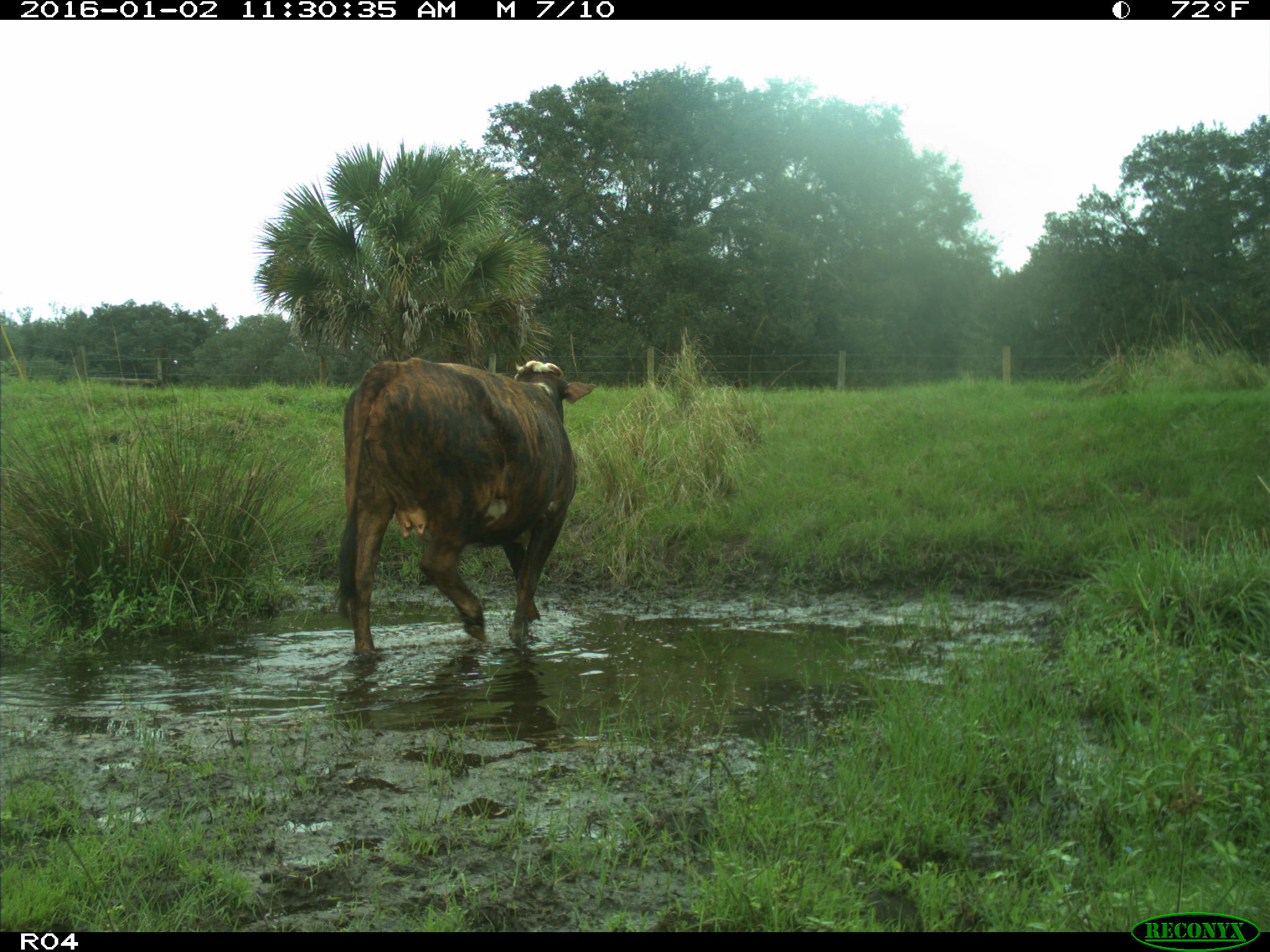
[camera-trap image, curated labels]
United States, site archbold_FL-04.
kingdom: Animalia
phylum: Chordata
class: Mammalia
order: Artiodactyla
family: Bovidae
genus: Bos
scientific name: Bos taurus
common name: domestic cow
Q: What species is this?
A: Bos taurus (domestic cow).